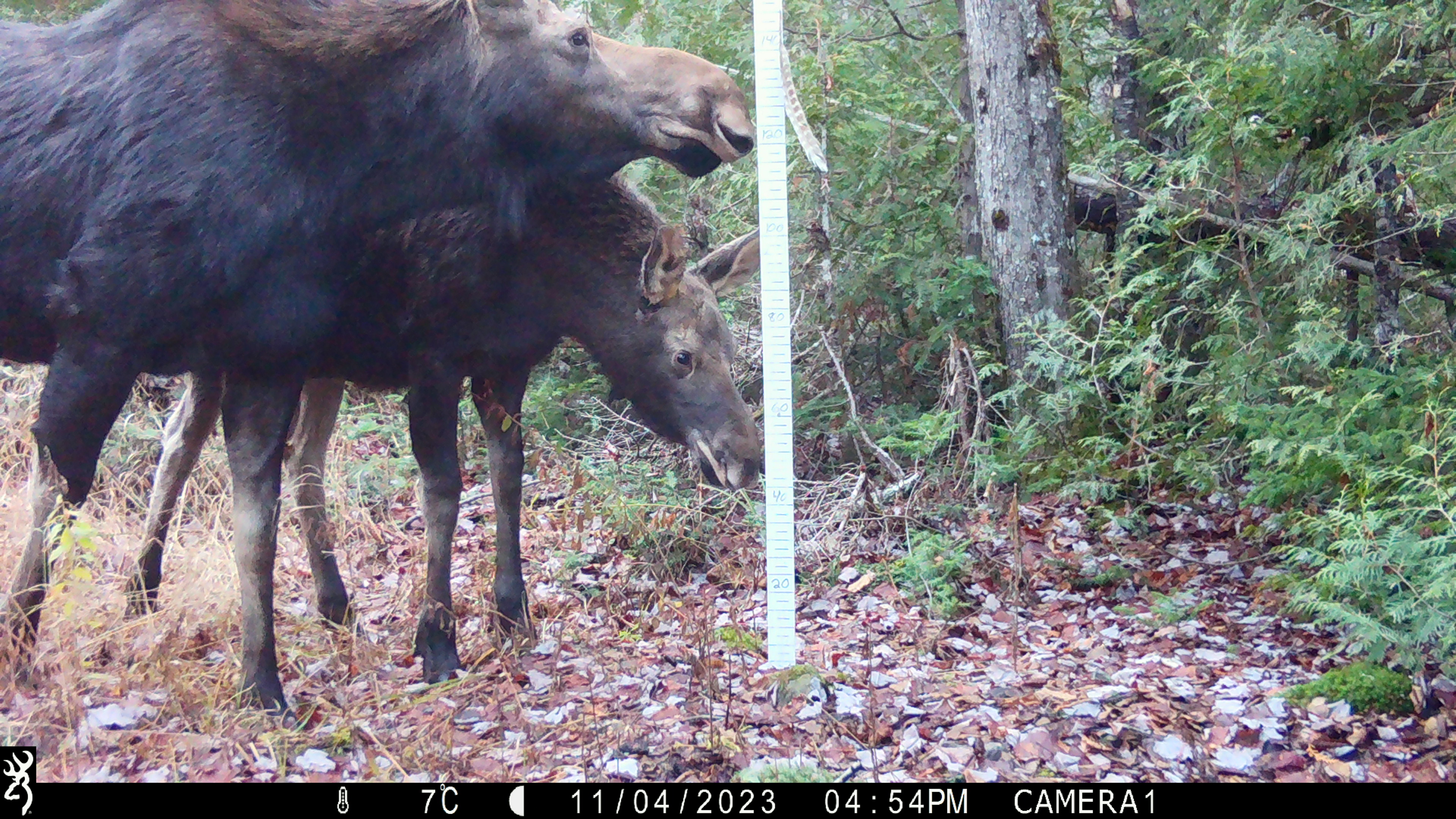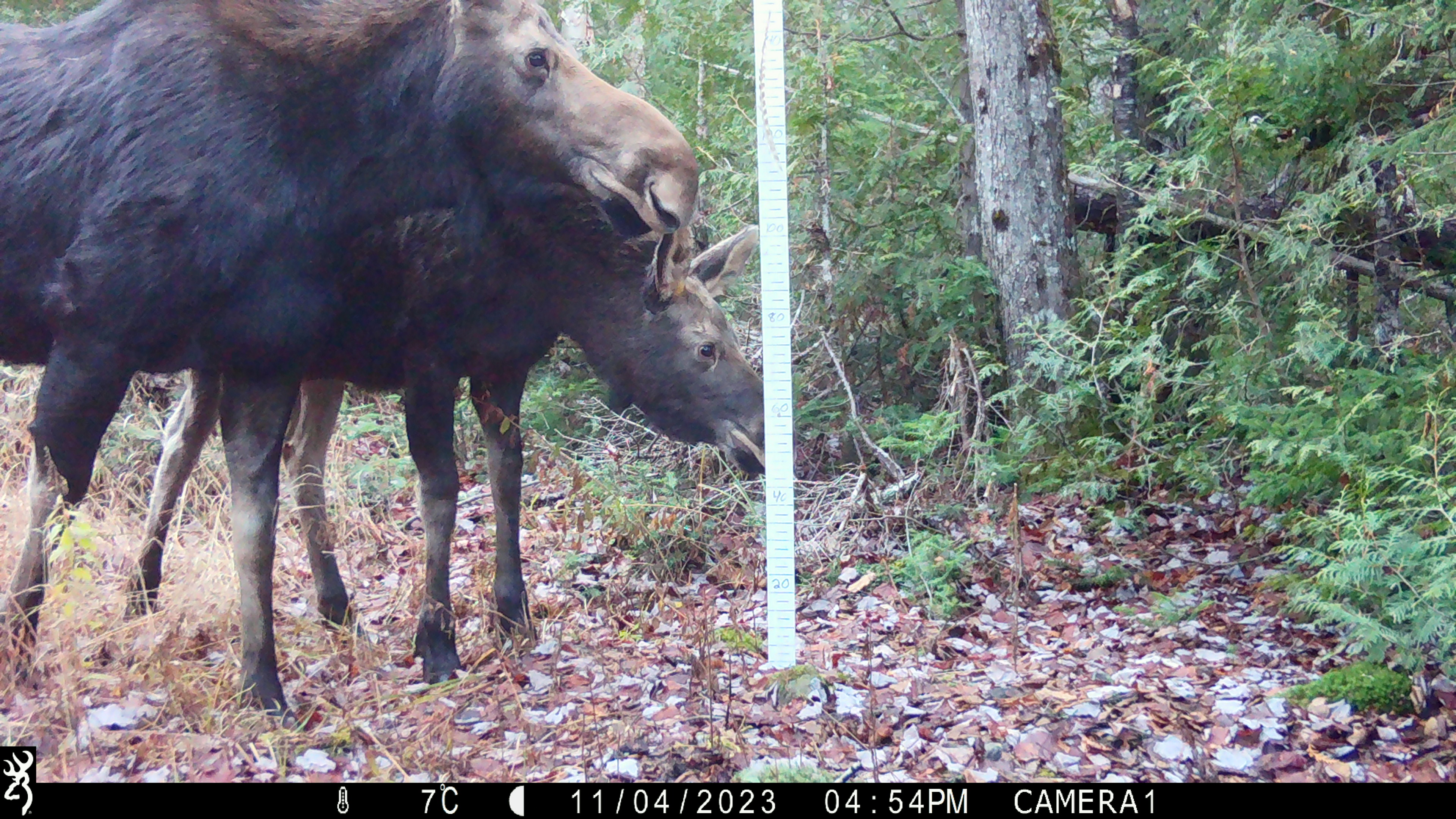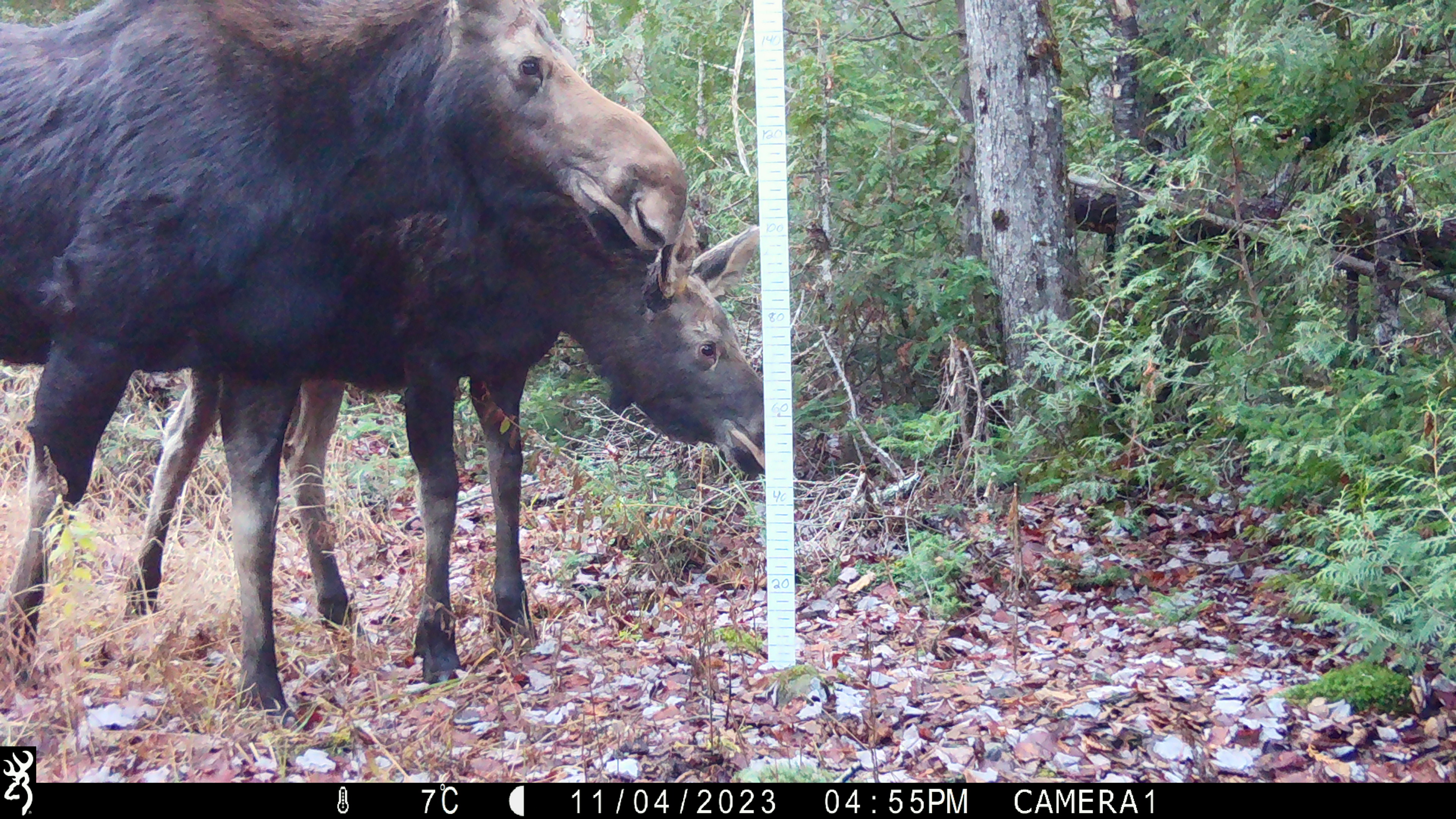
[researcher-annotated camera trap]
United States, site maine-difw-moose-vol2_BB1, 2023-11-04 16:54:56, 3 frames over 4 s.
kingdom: Animalia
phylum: Chordata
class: Mammalia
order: Artiodactyla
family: Cervidae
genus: Alces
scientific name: Alces alces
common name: moose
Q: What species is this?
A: Moose (Alces alces).